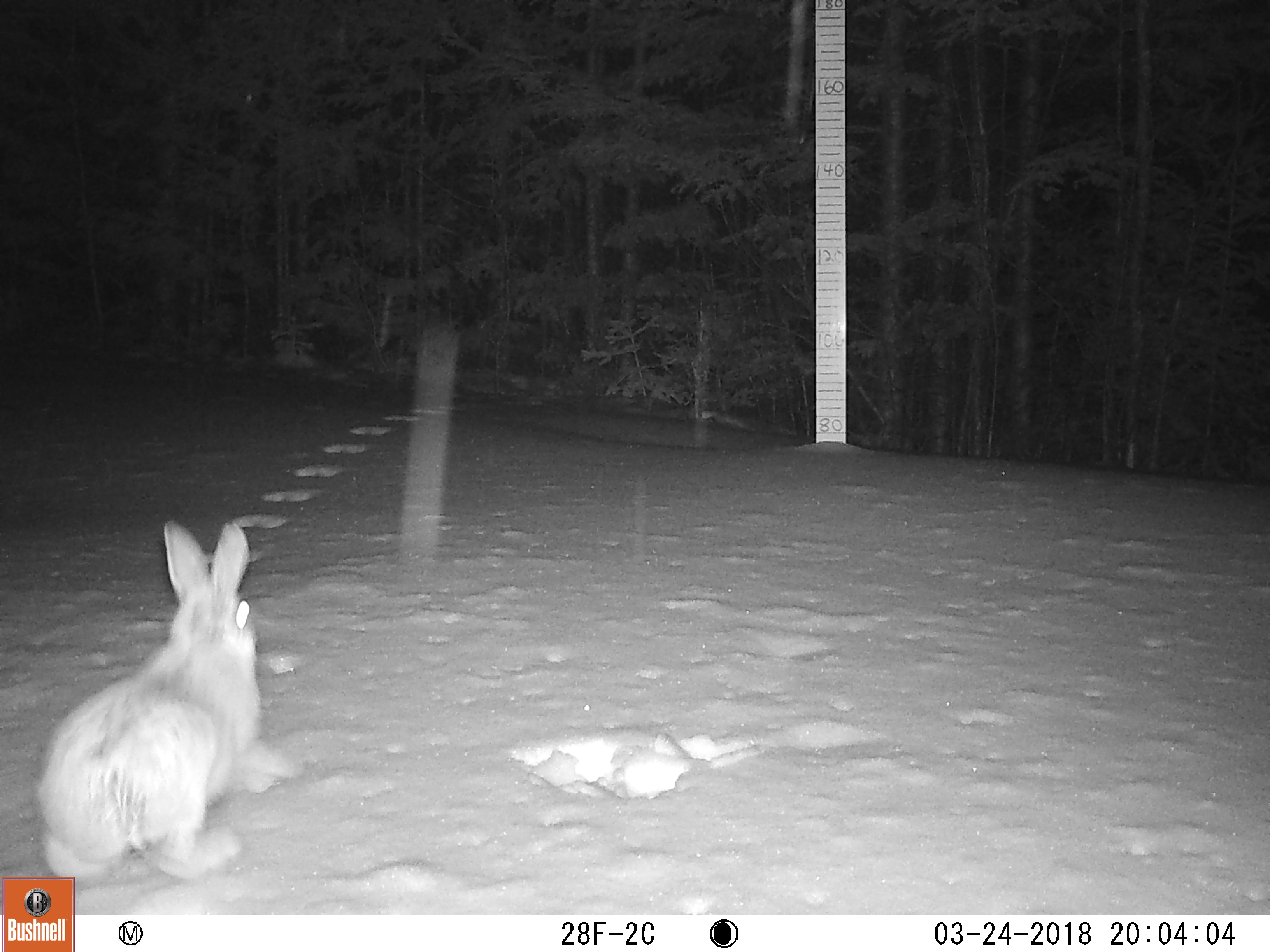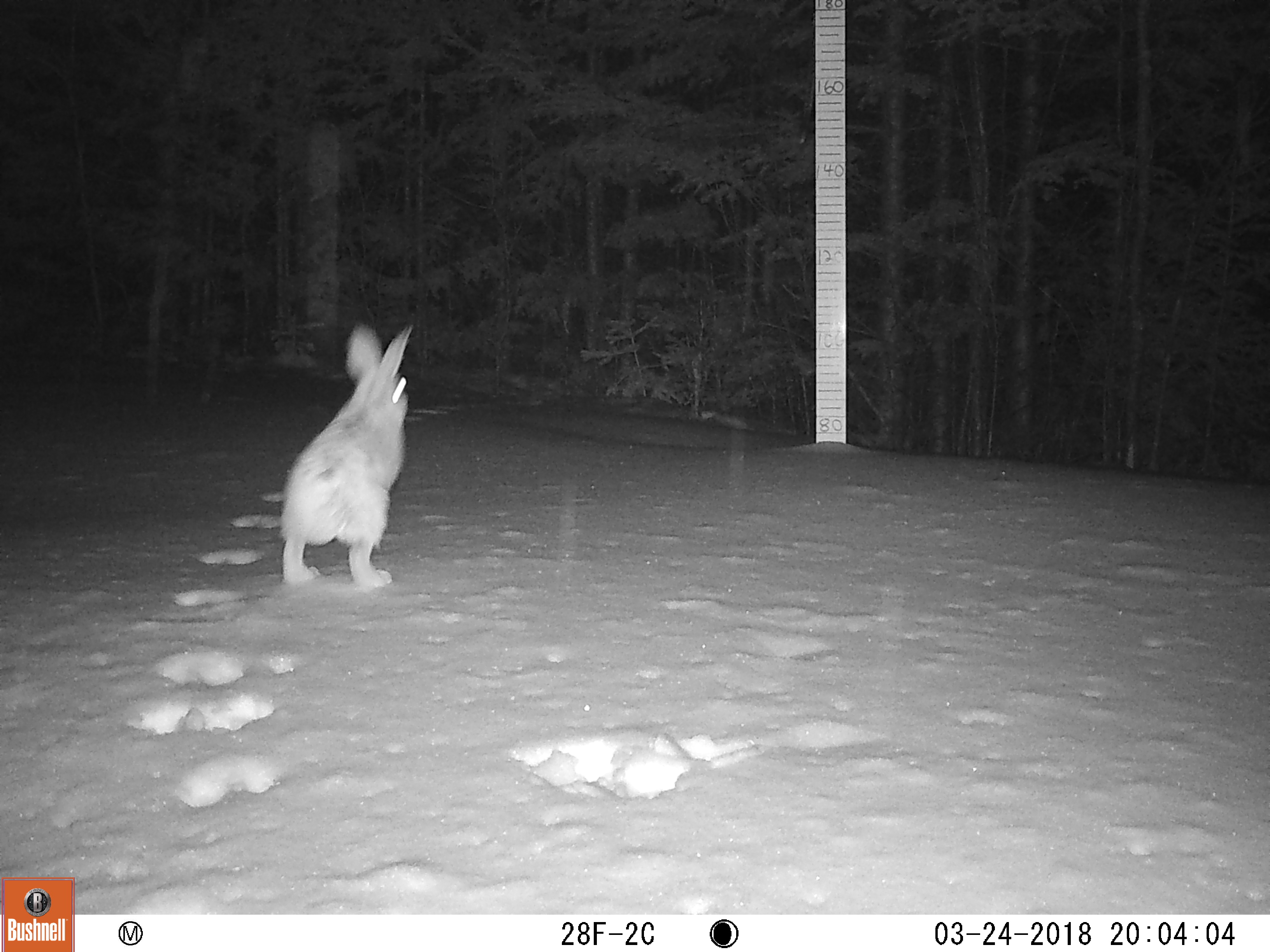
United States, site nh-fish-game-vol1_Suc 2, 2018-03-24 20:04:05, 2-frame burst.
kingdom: Animalia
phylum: Chordata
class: Mammalia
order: Lagomorpha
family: Leporidae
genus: Lepus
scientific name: Lepus americanus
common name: snowshoe hare